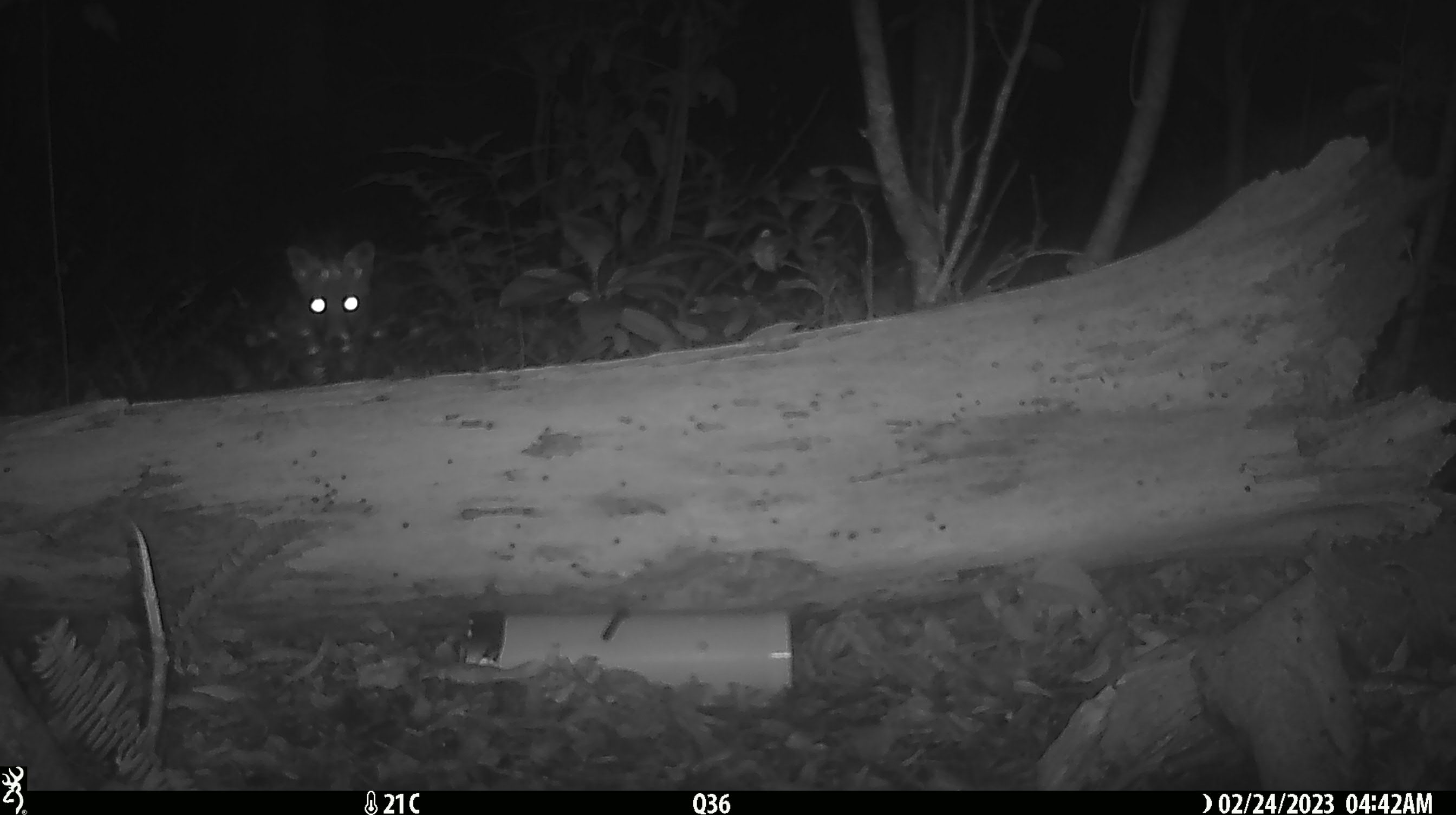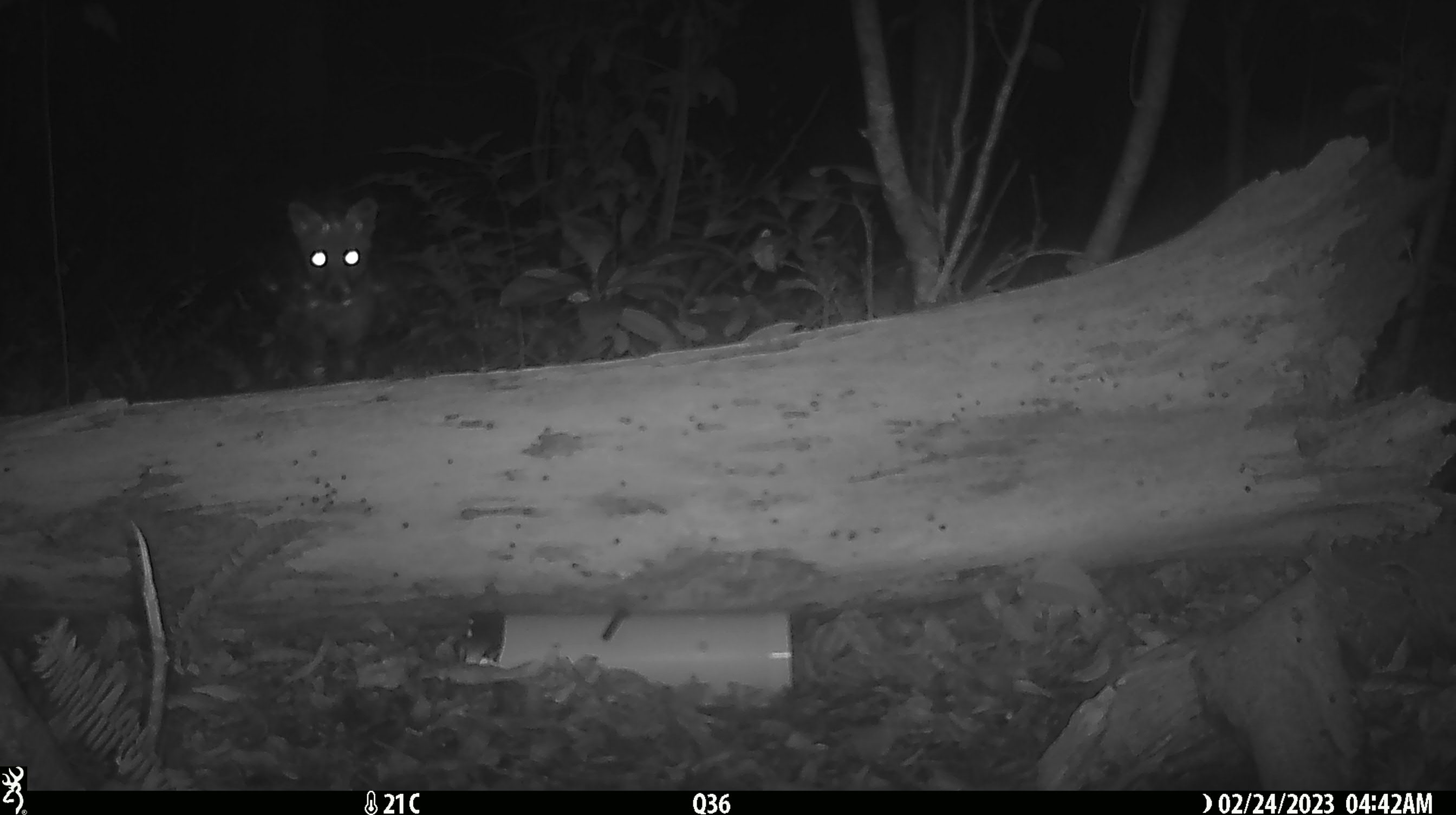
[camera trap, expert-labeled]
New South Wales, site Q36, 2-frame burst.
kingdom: Animalia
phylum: Chordata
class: Mammalia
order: Carnivora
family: Canidae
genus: Vulpes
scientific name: Vulpes vulpes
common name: red fox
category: fox